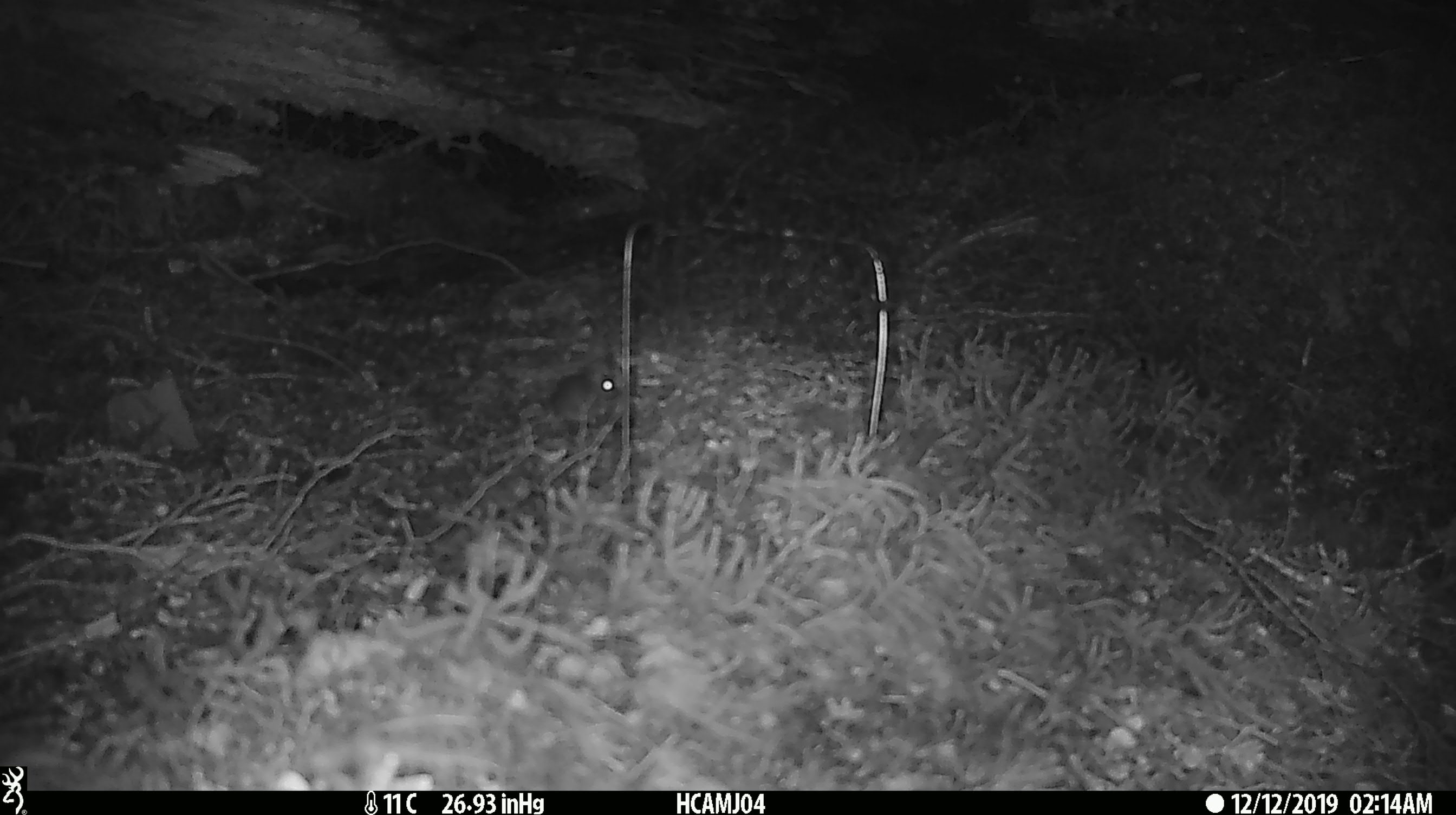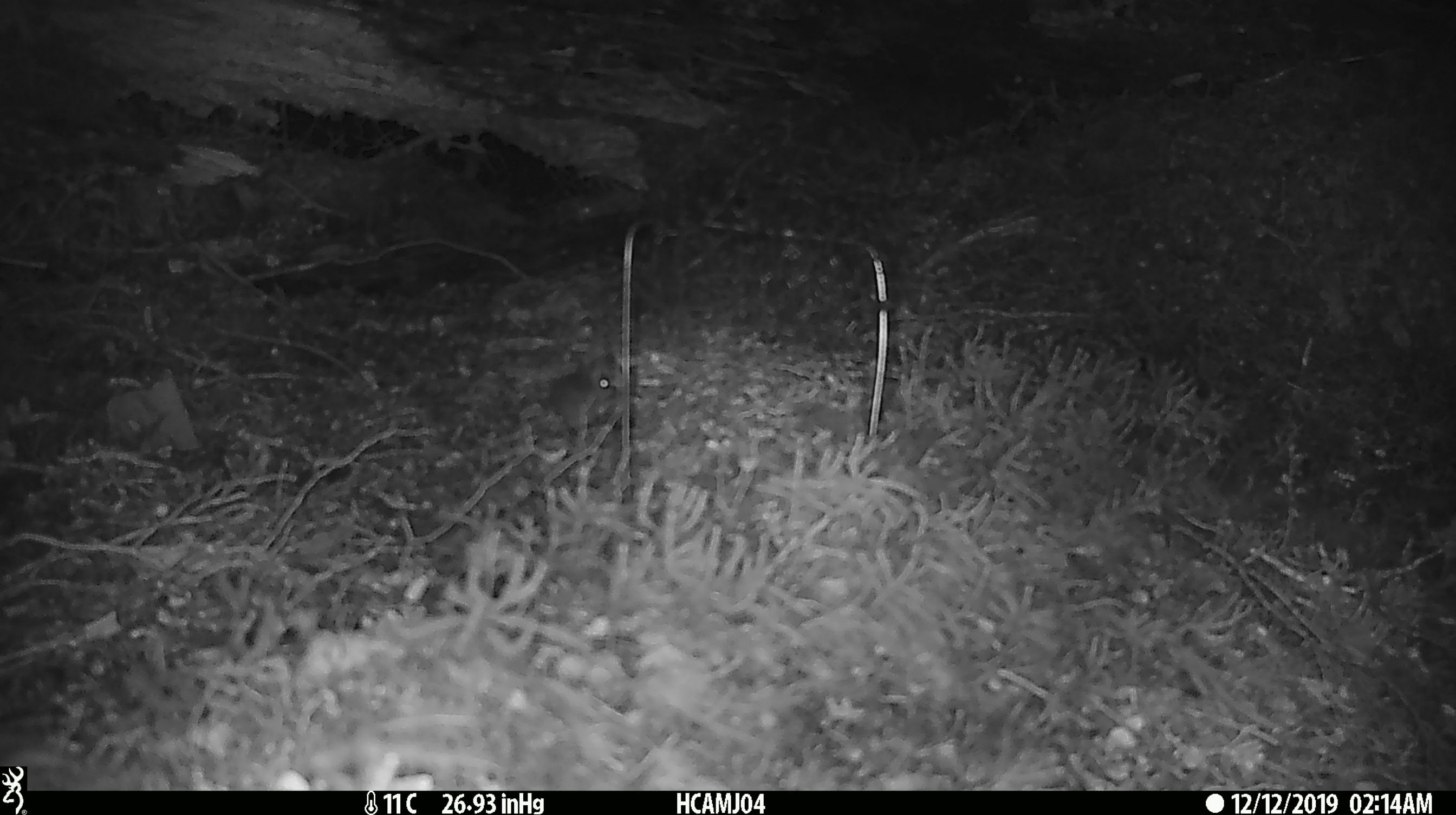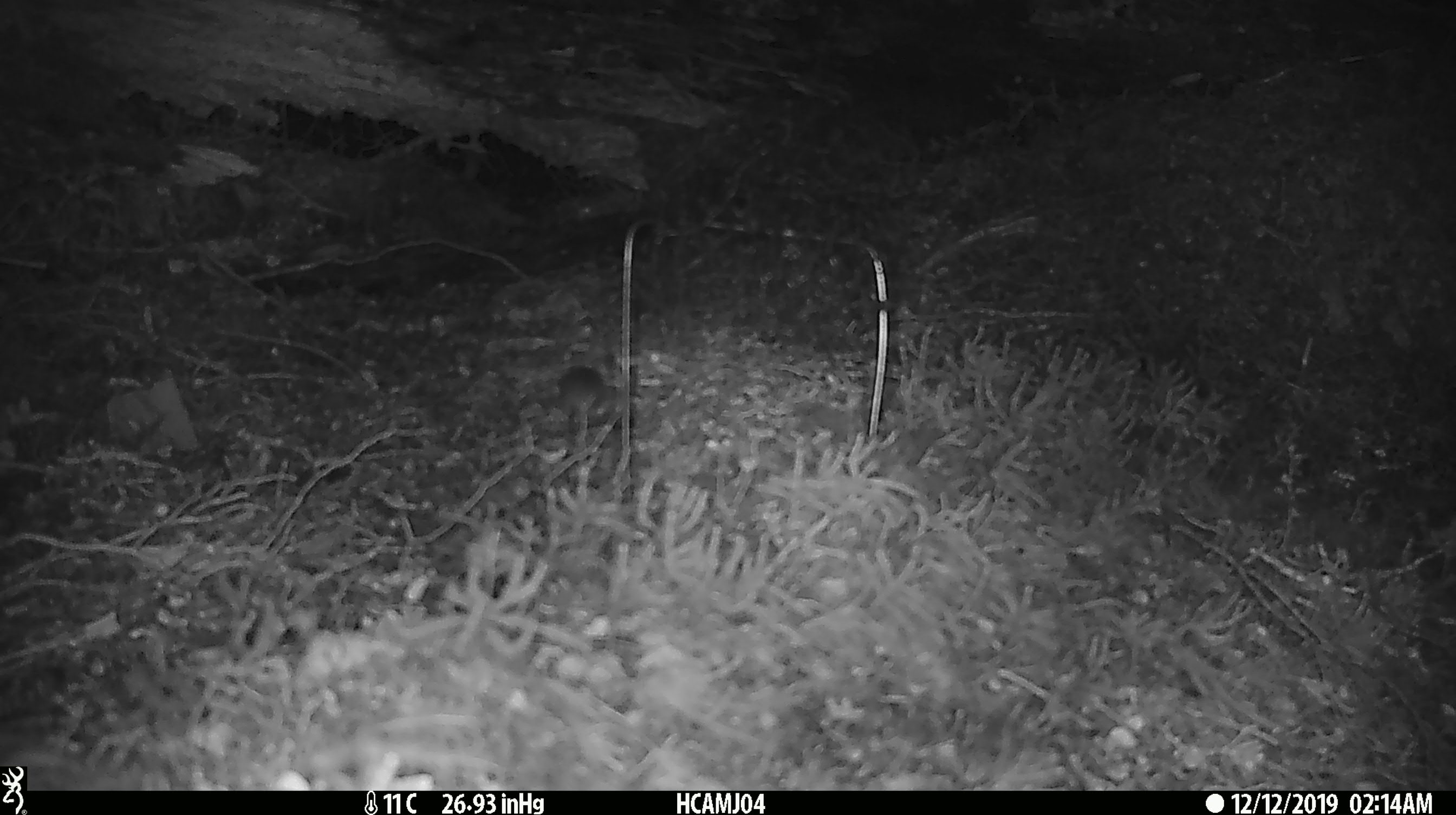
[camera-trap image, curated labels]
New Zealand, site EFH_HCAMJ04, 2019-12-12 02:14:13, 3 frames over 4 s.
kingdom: Animalia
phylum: Chordata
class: Mammalia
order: Rodentia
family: Muridae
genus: Mus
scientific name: Mus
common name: mouse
Mouse (Mus).